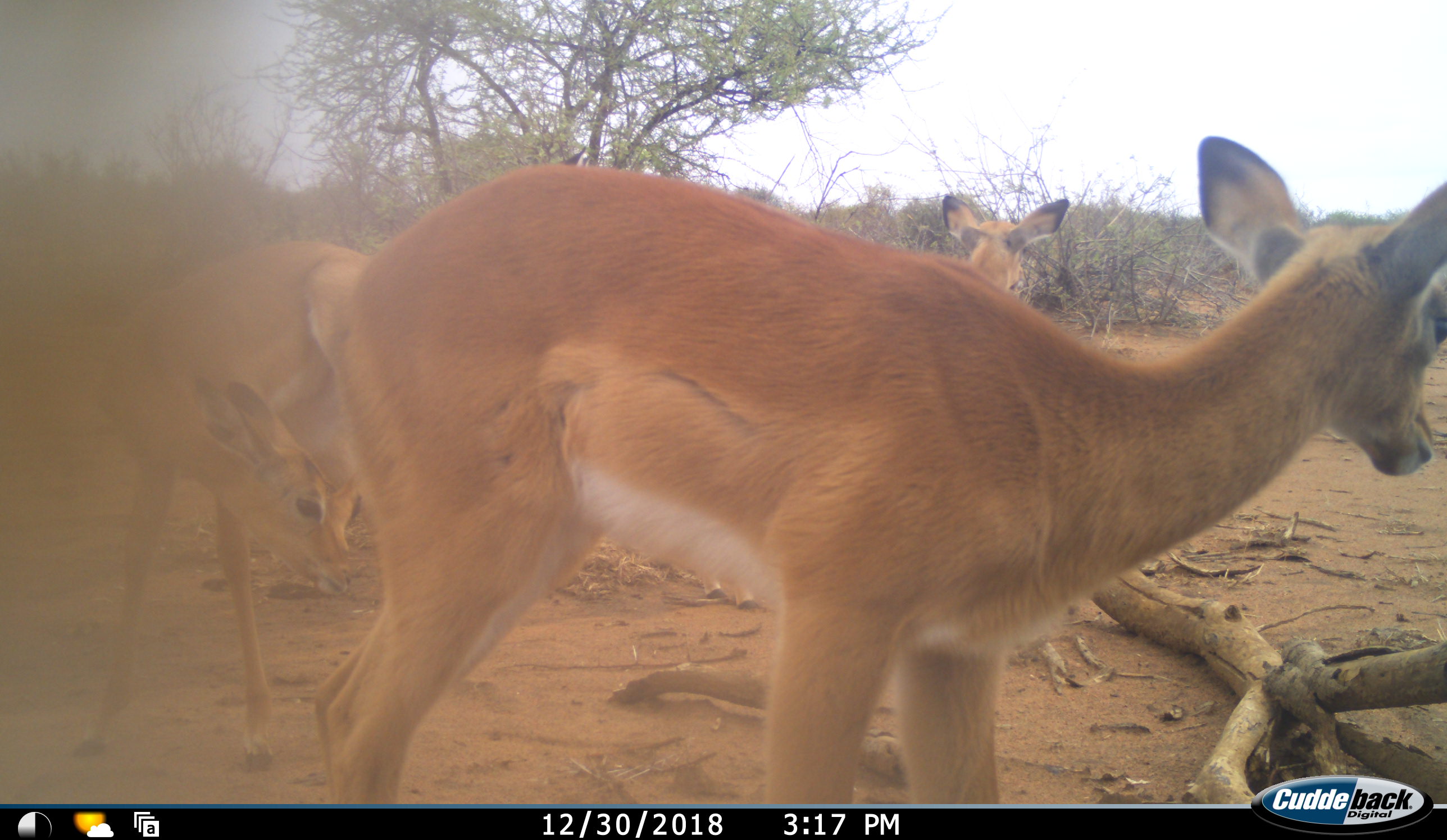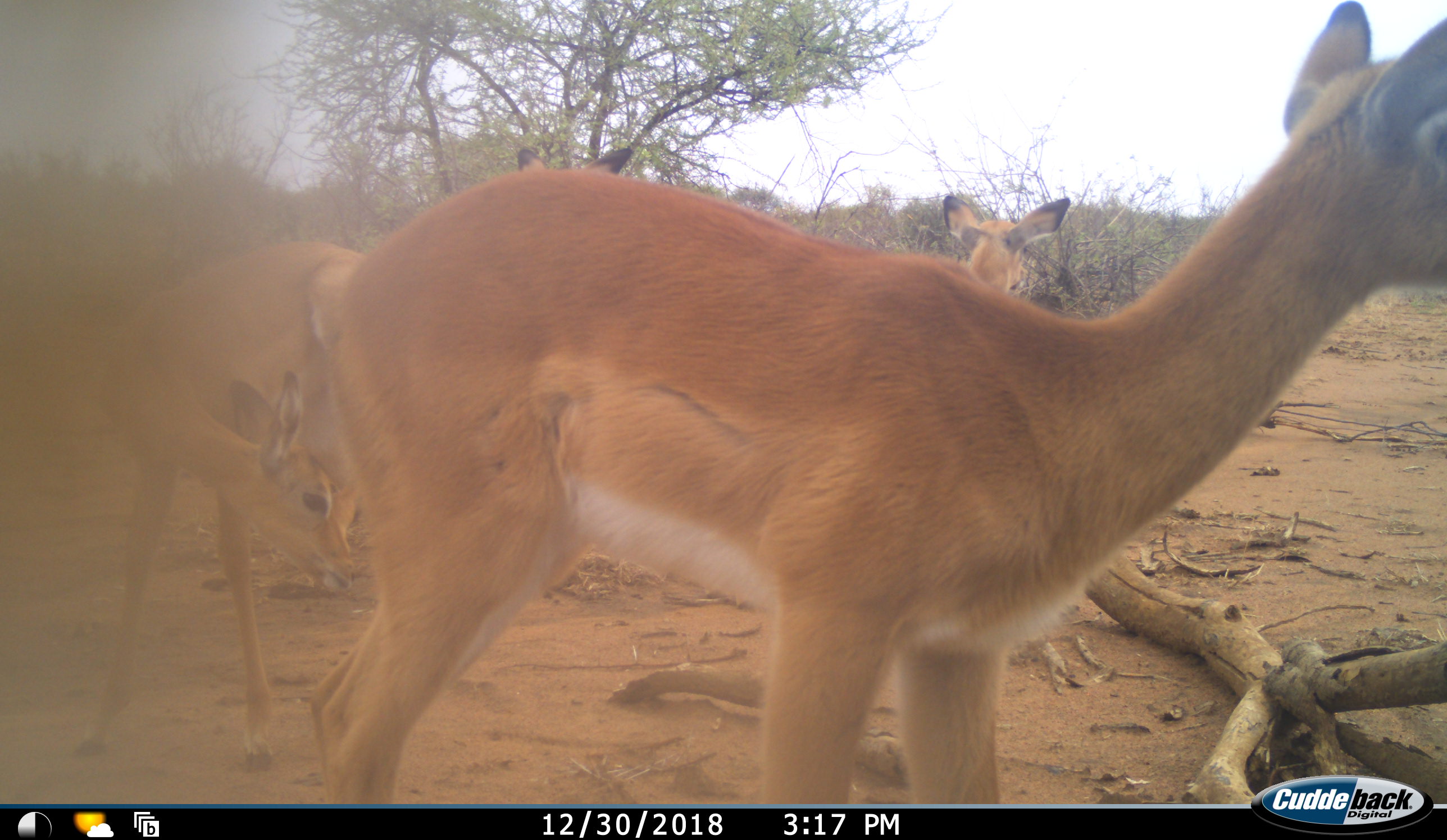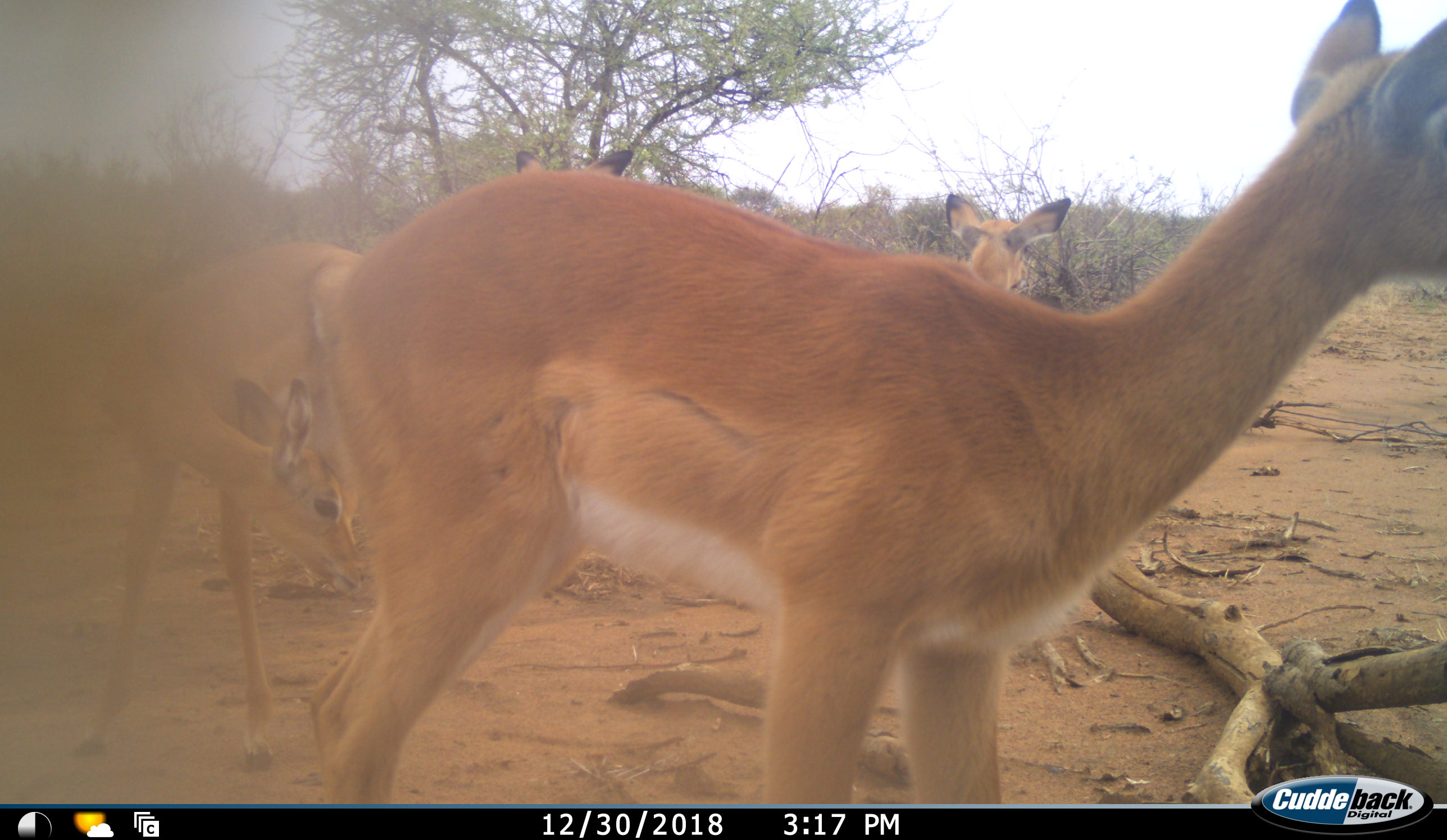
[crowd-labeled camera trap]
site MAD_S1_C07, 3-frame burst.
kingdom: Animalia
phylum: Chordata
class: Mammalia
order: Artiodactyla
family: Bovidae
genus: Aepyceros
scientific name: Aepyceros melampus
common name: impala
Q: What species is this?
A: Impala (Aepyceros melampus).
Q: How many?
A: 3.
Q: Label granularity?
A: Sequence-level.